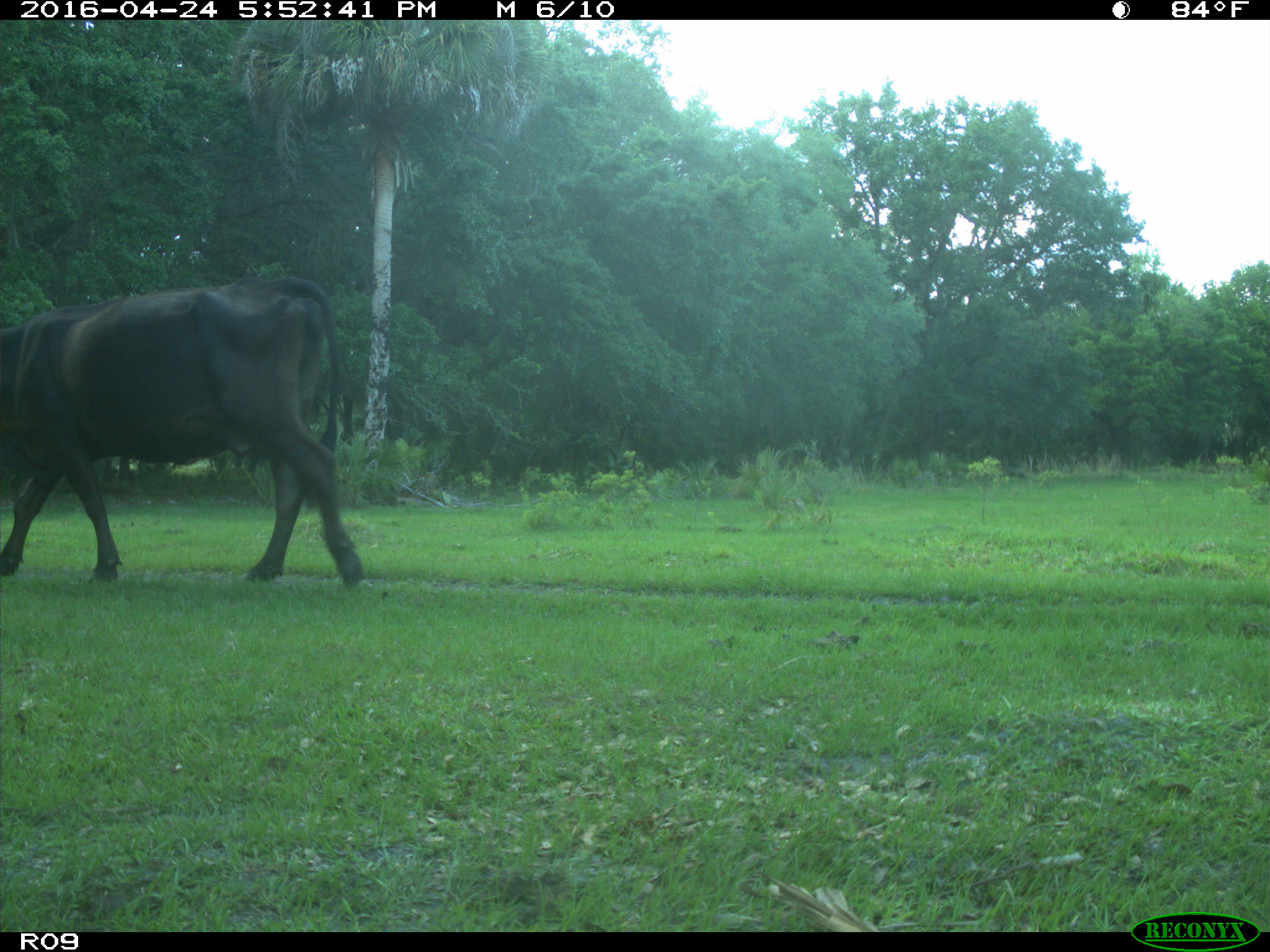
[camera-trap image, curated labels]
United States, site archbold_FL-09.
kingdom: Animalia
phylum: Chordata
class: Mammalia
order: Artiodactyla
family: Bovidae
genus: Bos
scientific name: Bos taurus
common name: domestic cow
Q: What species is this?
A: Bos taurus (domestic cow).